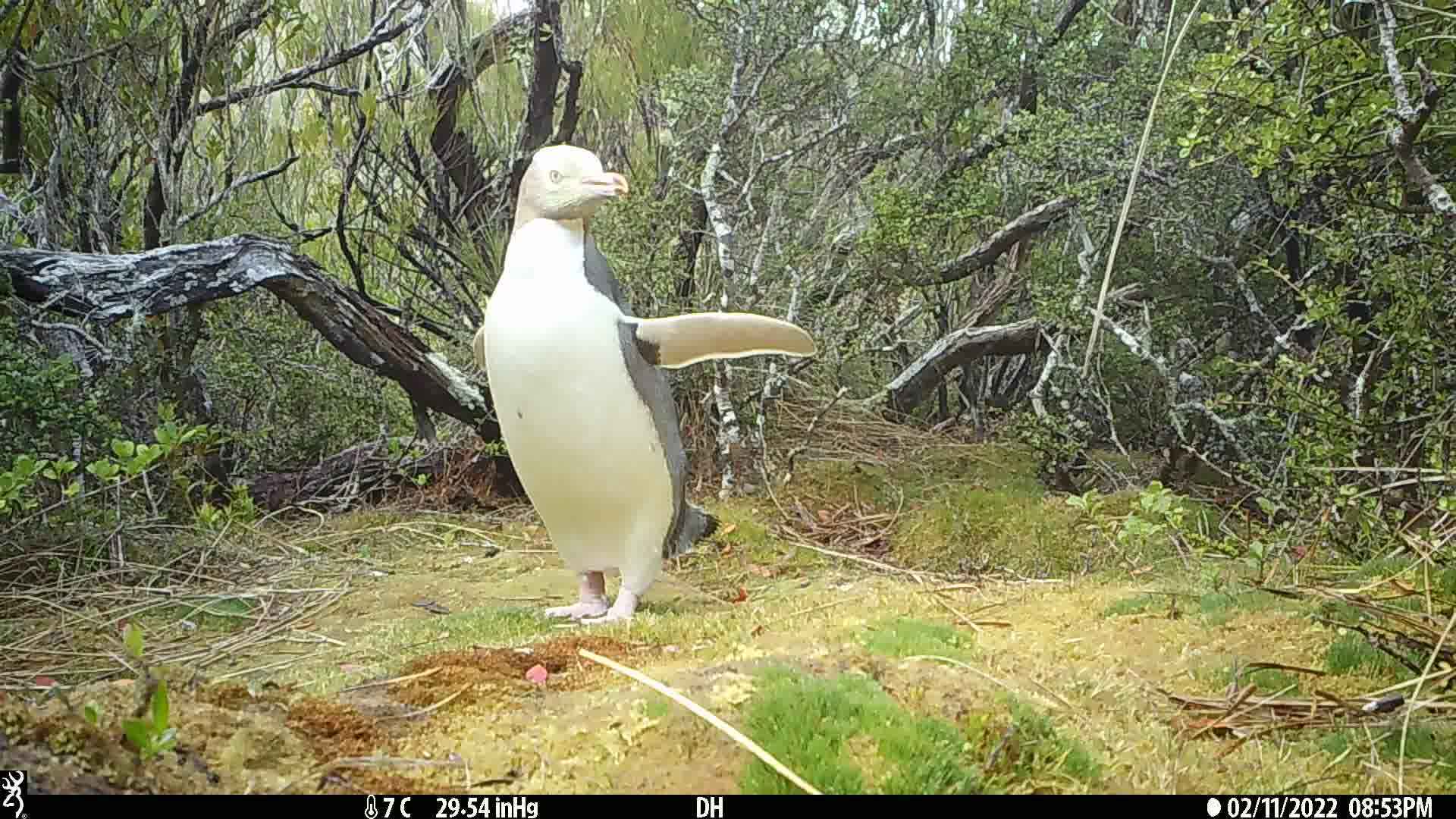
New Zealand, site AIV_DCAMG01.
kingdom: Animalia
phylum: Chordata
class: Aves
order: Sphenisciformes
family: Spheniscidae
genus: Megadyptes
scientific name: Megadyptes antipodes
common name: yellow-eyed penguin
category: yellow eyed penguin